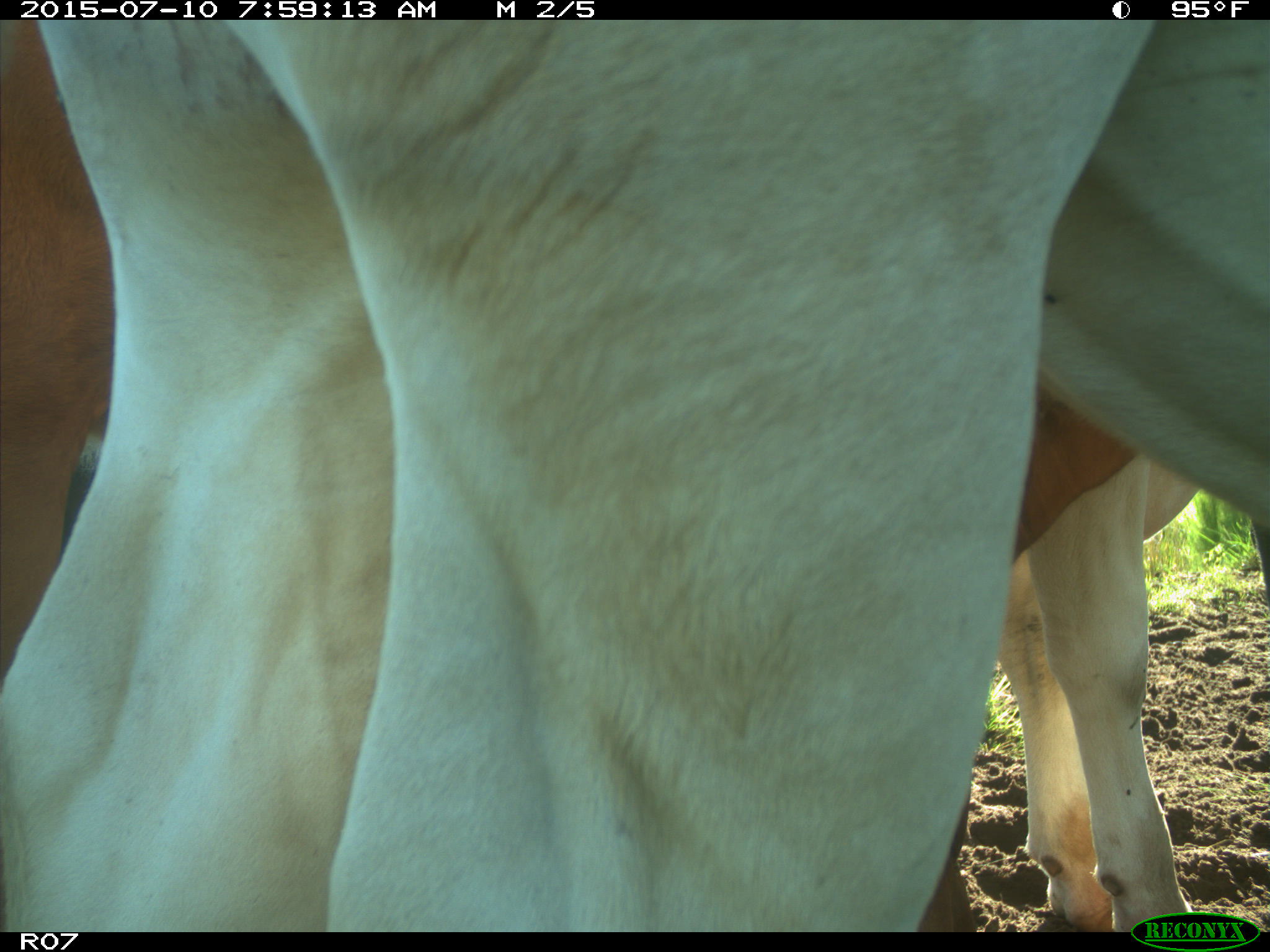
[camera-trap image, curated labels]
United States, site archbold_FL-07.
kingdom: Animalia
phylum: Chordata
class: Mammalia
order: Artiodactyla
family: Bovidae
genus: Bos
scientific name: Bos taurus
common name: domestic cow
Bos taurus (domestic cow).